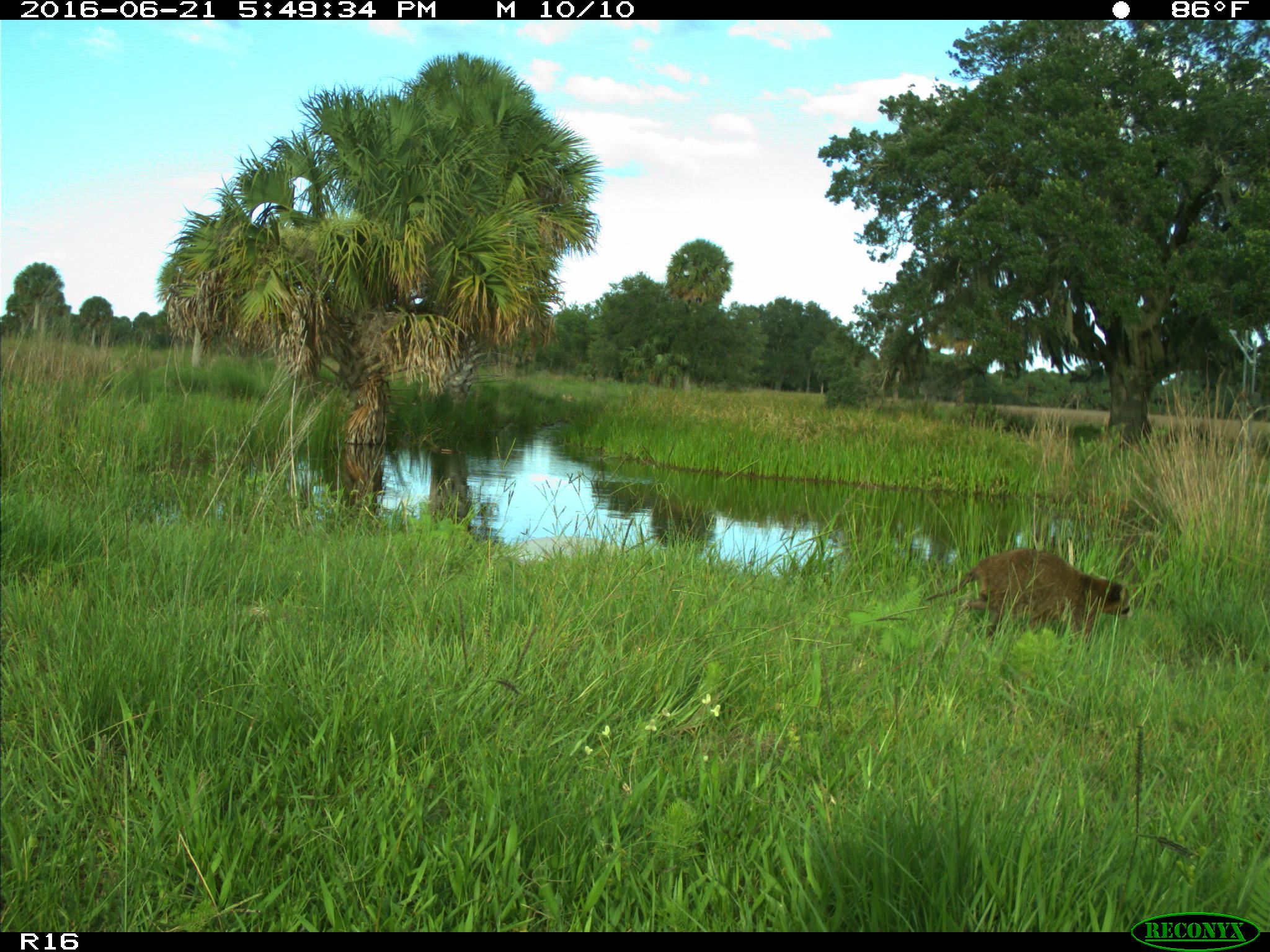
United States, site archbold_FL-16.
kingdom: Animalia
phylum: Chordata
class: Mammalia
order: Carnivora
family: Procyonidae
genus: Procyon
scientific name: Procyon lotor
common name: common raccoon